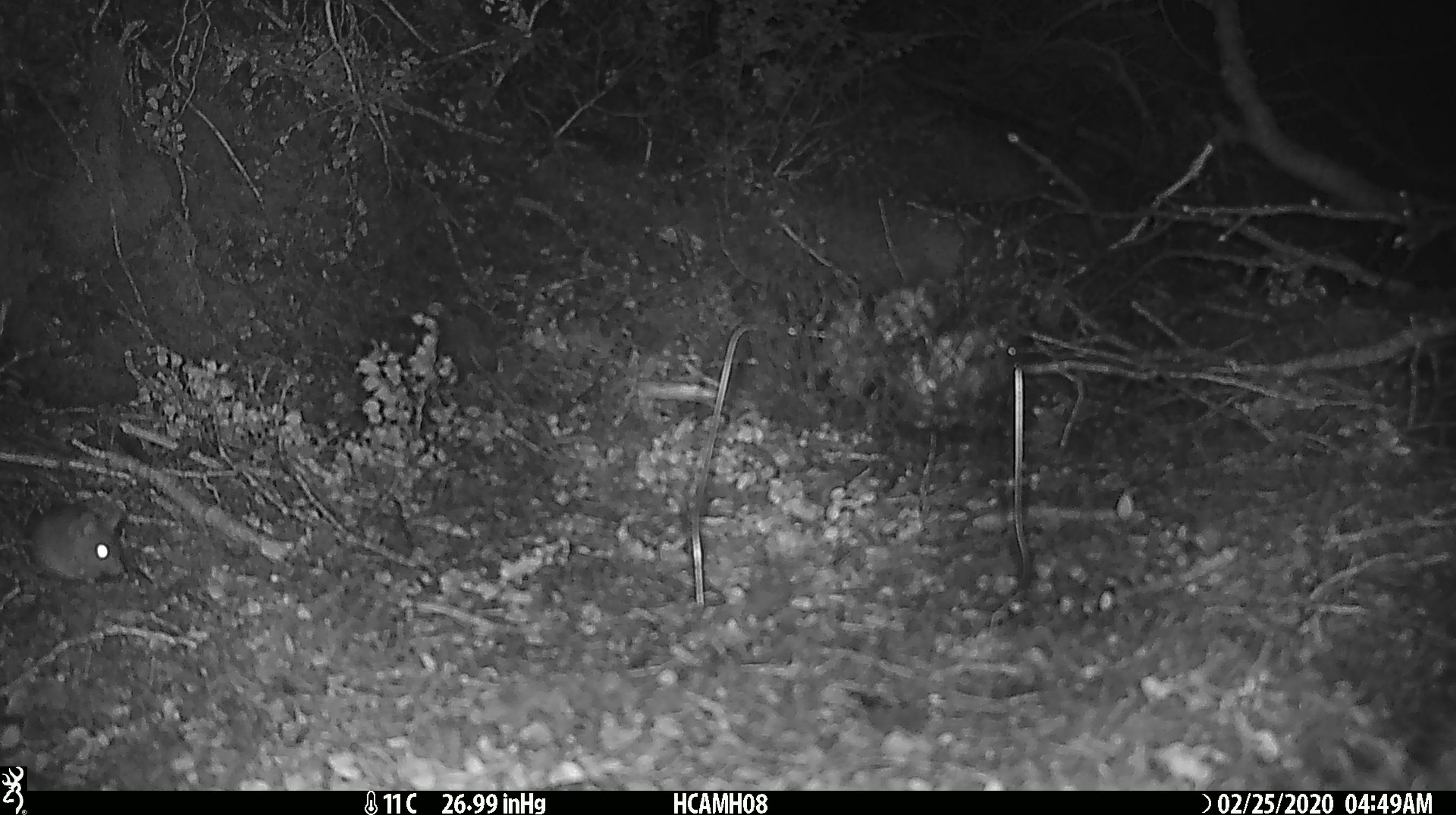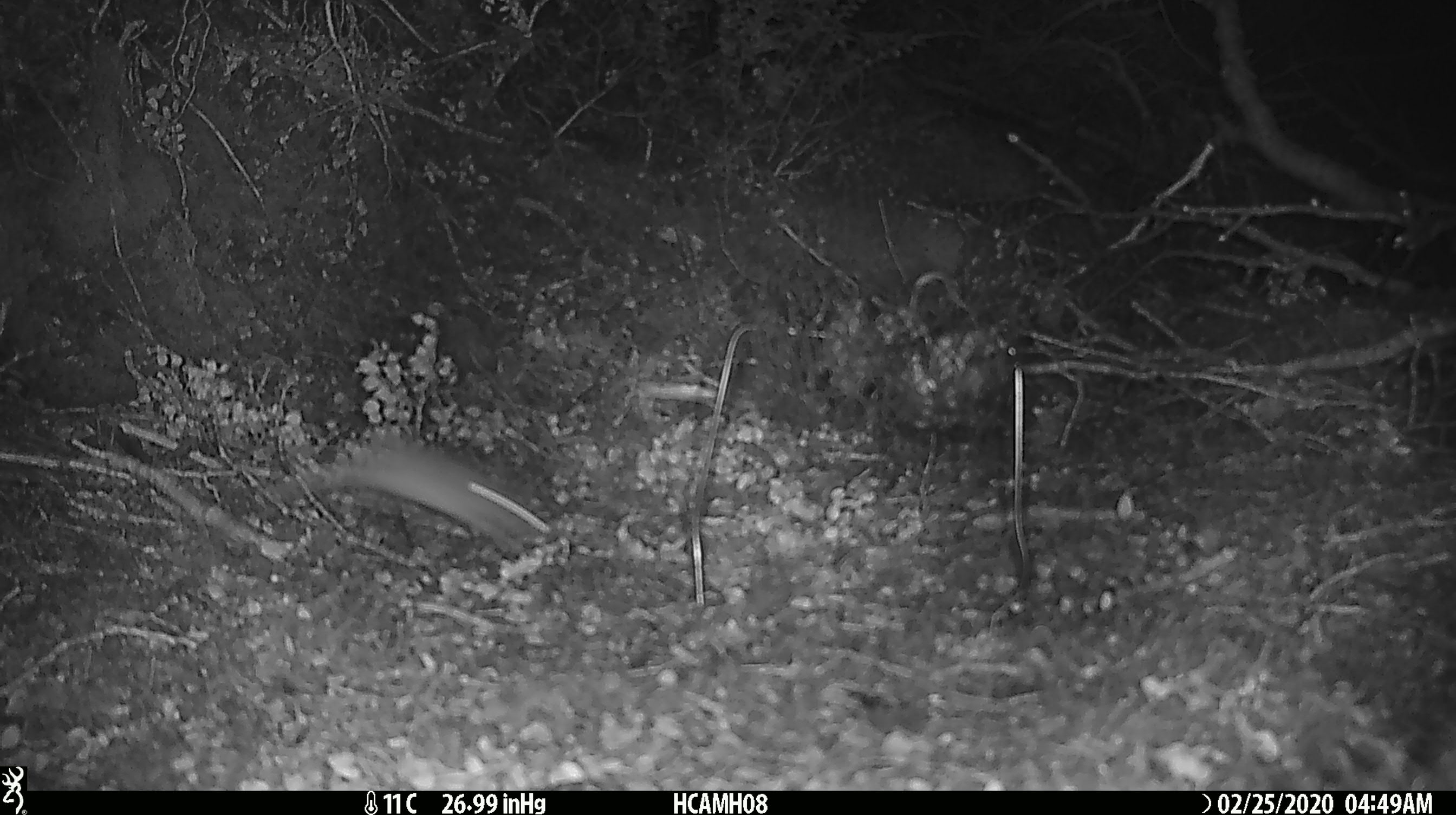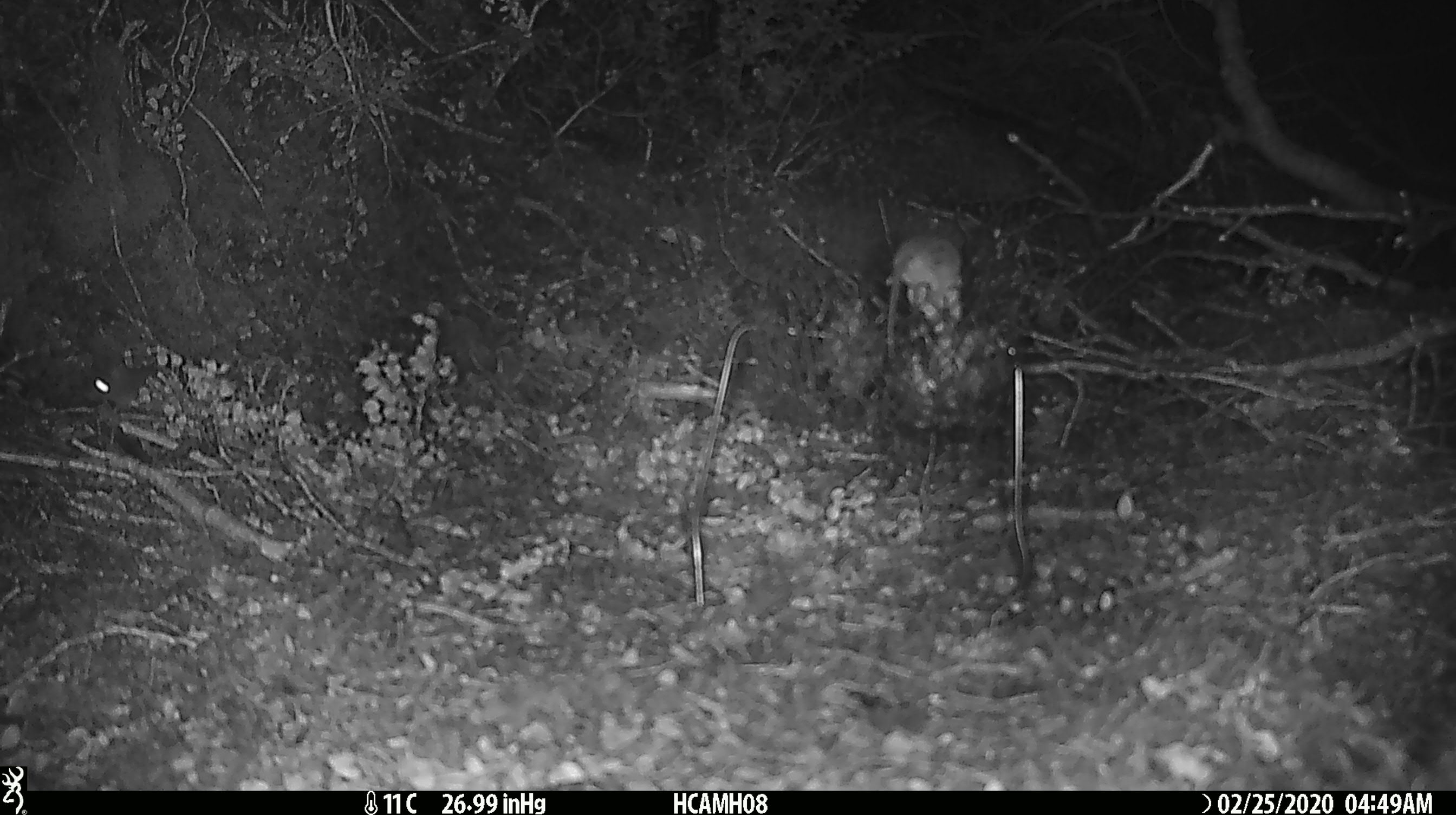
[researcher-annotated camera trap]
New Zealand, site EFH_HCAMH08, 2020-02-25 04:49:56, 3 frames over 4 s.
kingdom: Animalia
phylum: Chordata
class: Mammalia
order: Rodentia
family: Muridae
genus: Mus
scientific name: Mus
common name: mouse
Mouse (Mus).